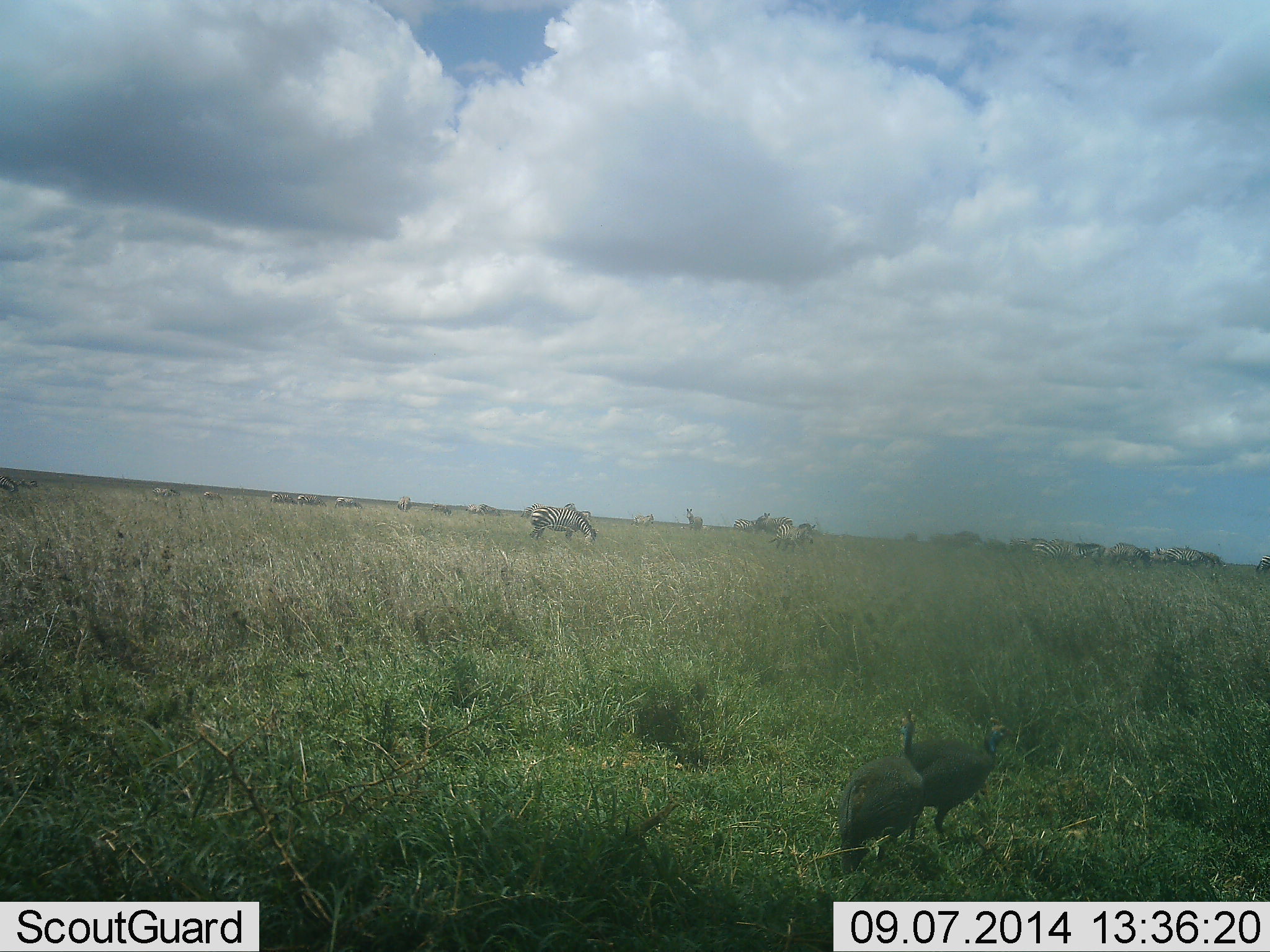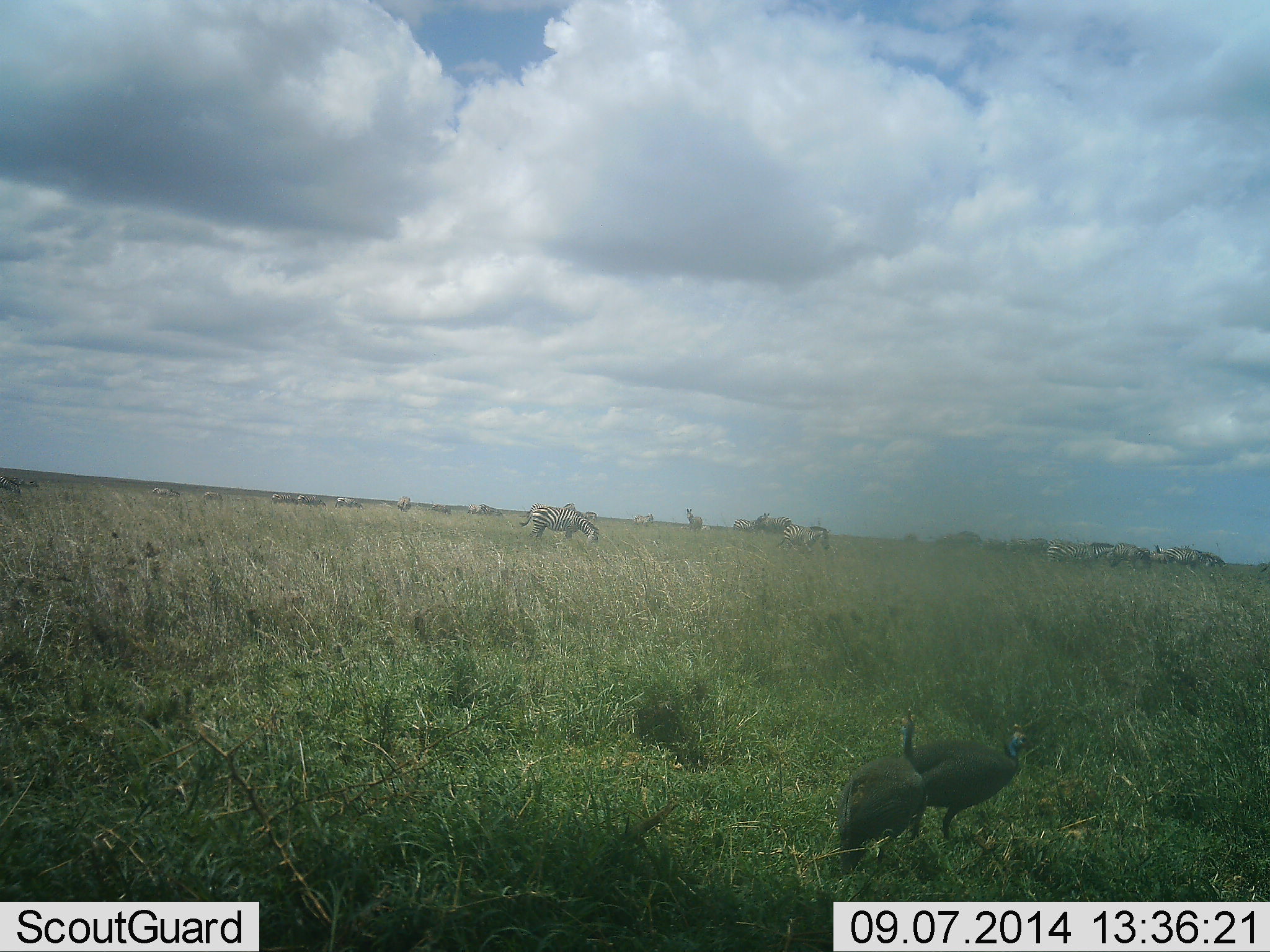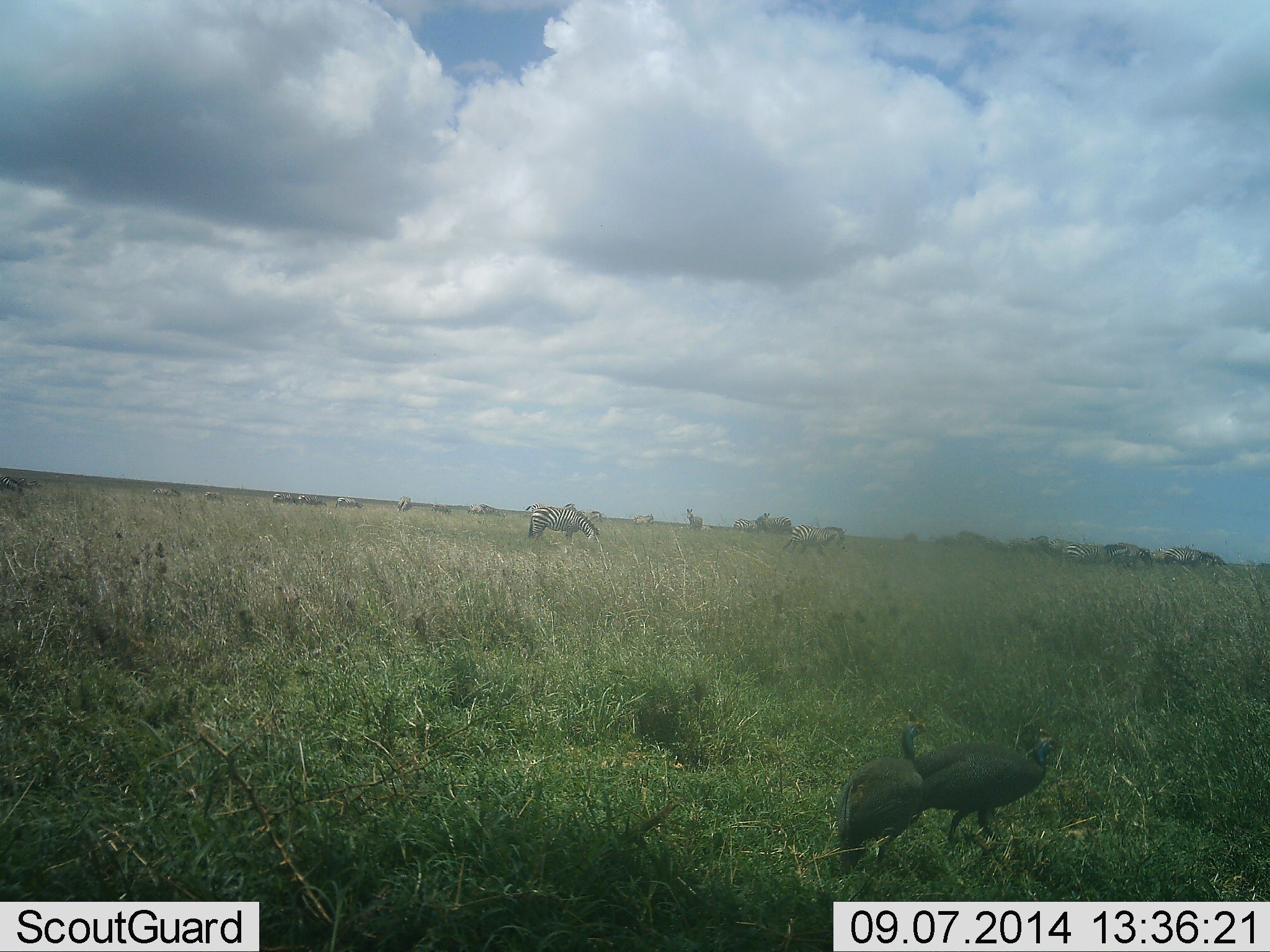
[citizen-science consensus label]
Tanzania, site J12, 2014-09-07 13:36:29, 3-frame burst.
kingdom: Animalia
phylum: Chordata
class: Aves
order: Galliformes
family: Numididae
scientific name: Numididae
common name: guinea fowl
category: guineafowl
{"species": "guineafowl (guinea fowl) (Numididae)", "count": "2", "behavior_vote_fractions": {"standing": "76%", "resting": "0%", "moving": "29%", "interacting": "6%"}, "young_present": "0%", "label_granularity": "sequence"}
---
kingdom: Animalia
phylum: Chordata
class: Mammalia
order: Perissodactyla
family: Equidae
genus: Equus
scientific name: Equus quagga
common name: plains zebra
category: zebra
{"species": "zebra (plains zebra) (Equus quagga)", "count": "11-50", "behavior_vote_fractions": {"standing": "67%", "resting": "0%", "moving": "25%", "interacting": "0%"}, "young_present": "0%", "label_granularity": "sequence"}